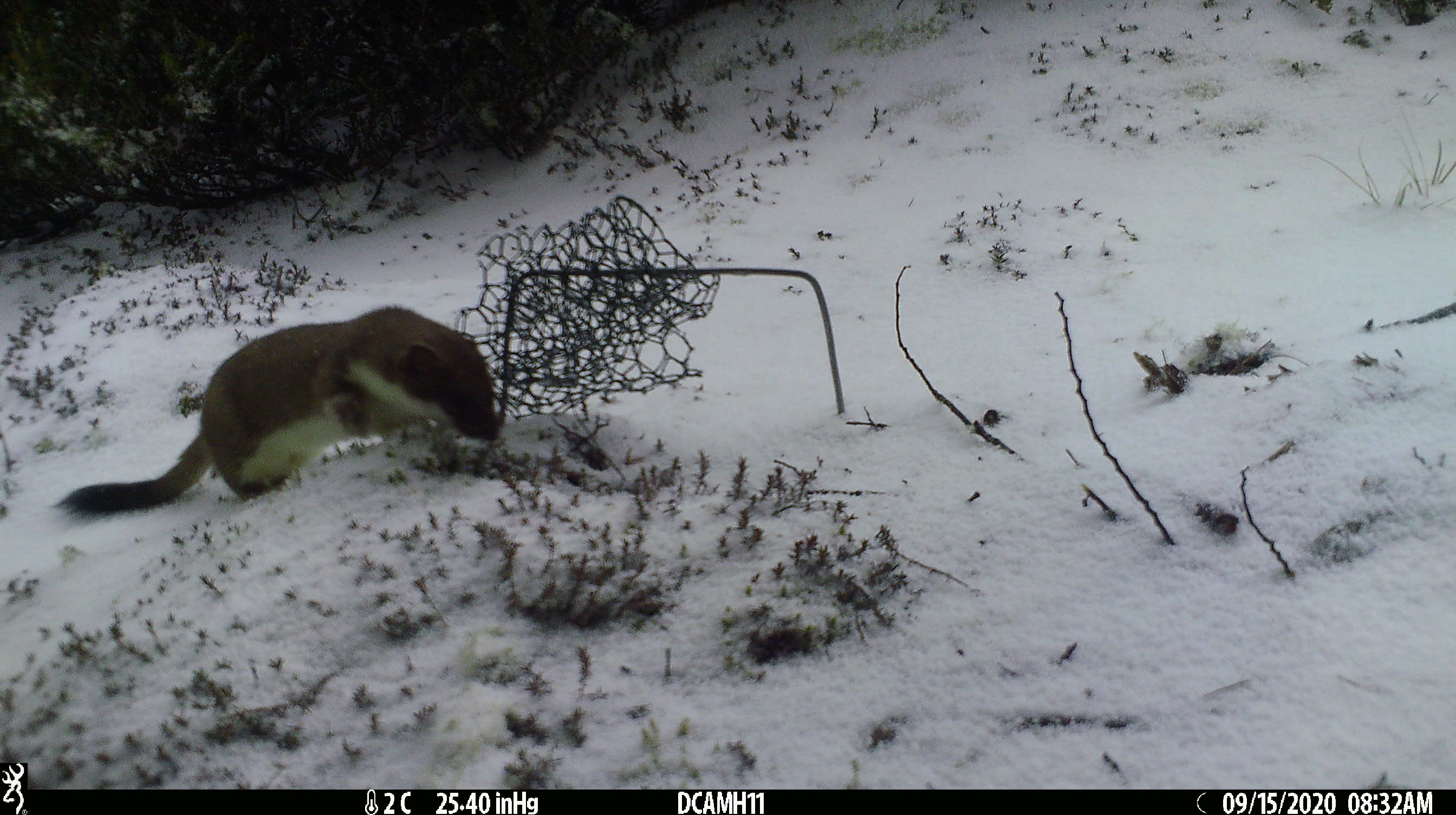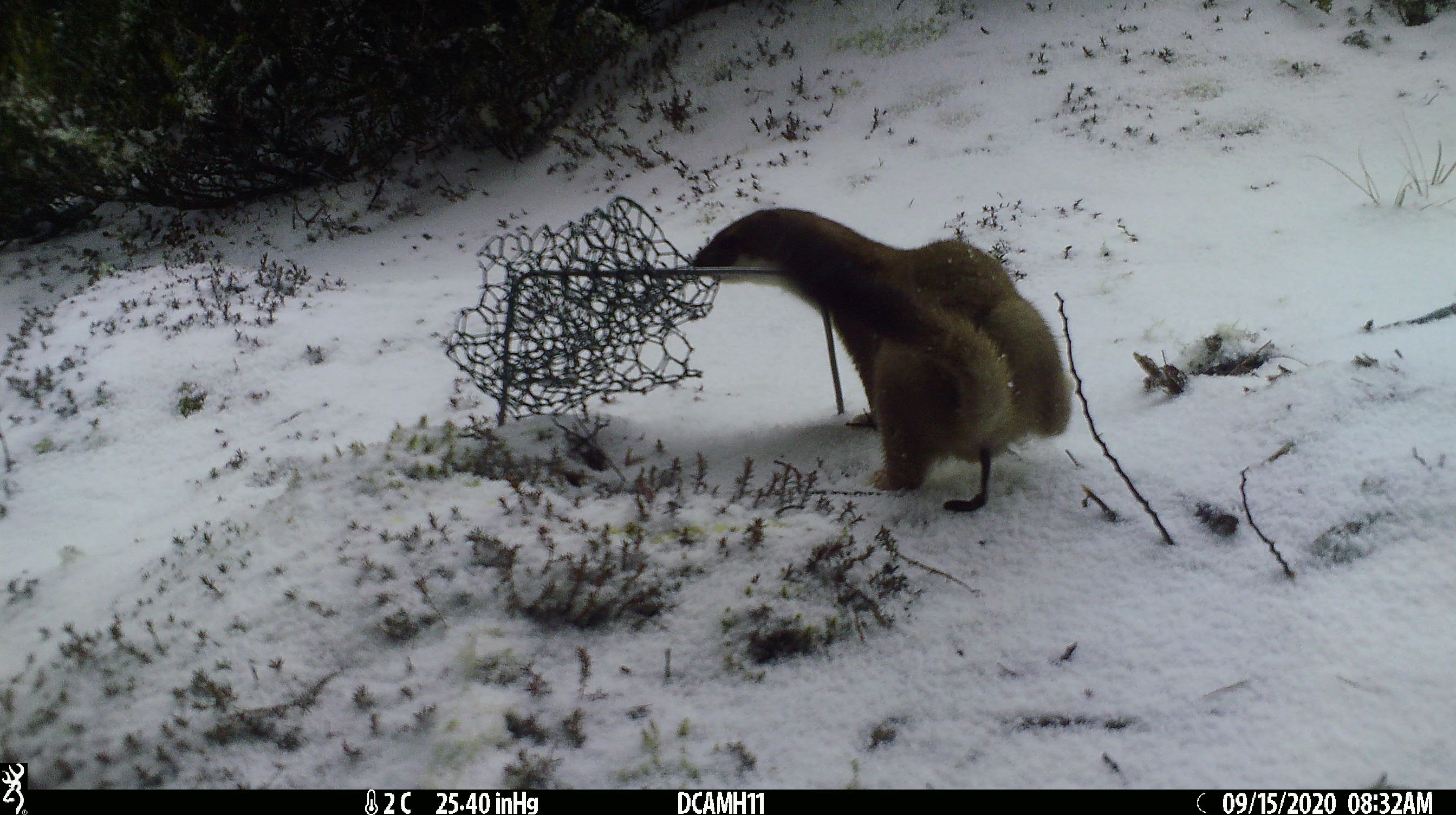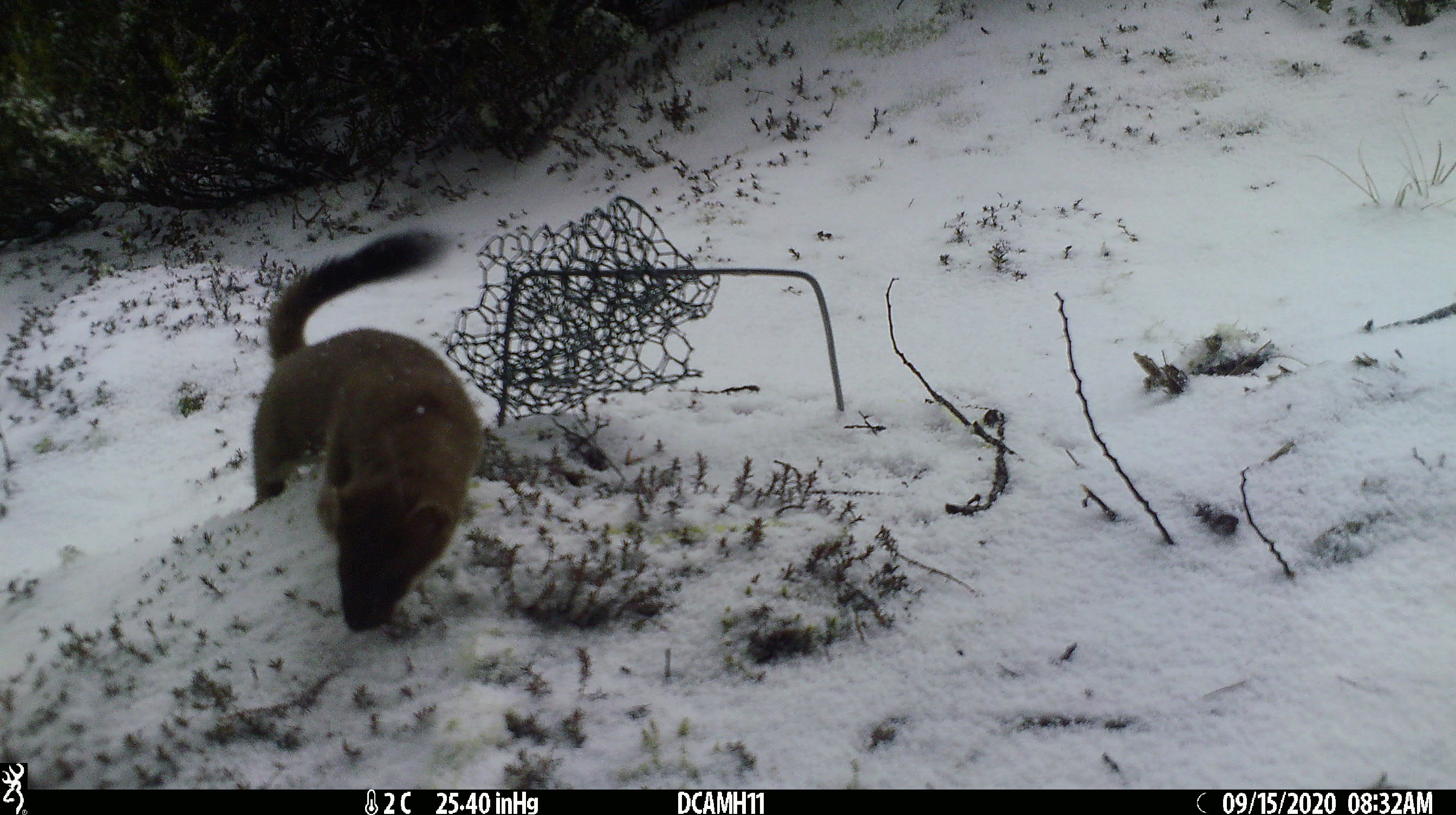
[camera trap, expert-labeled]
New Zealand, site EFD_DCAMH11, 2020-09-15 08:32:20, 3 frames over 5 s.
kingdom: Animalia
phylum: Chordata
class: Mammalia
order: Carnivora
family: Mustelidae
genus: Mustela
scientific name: Mustela erminea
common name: stoat